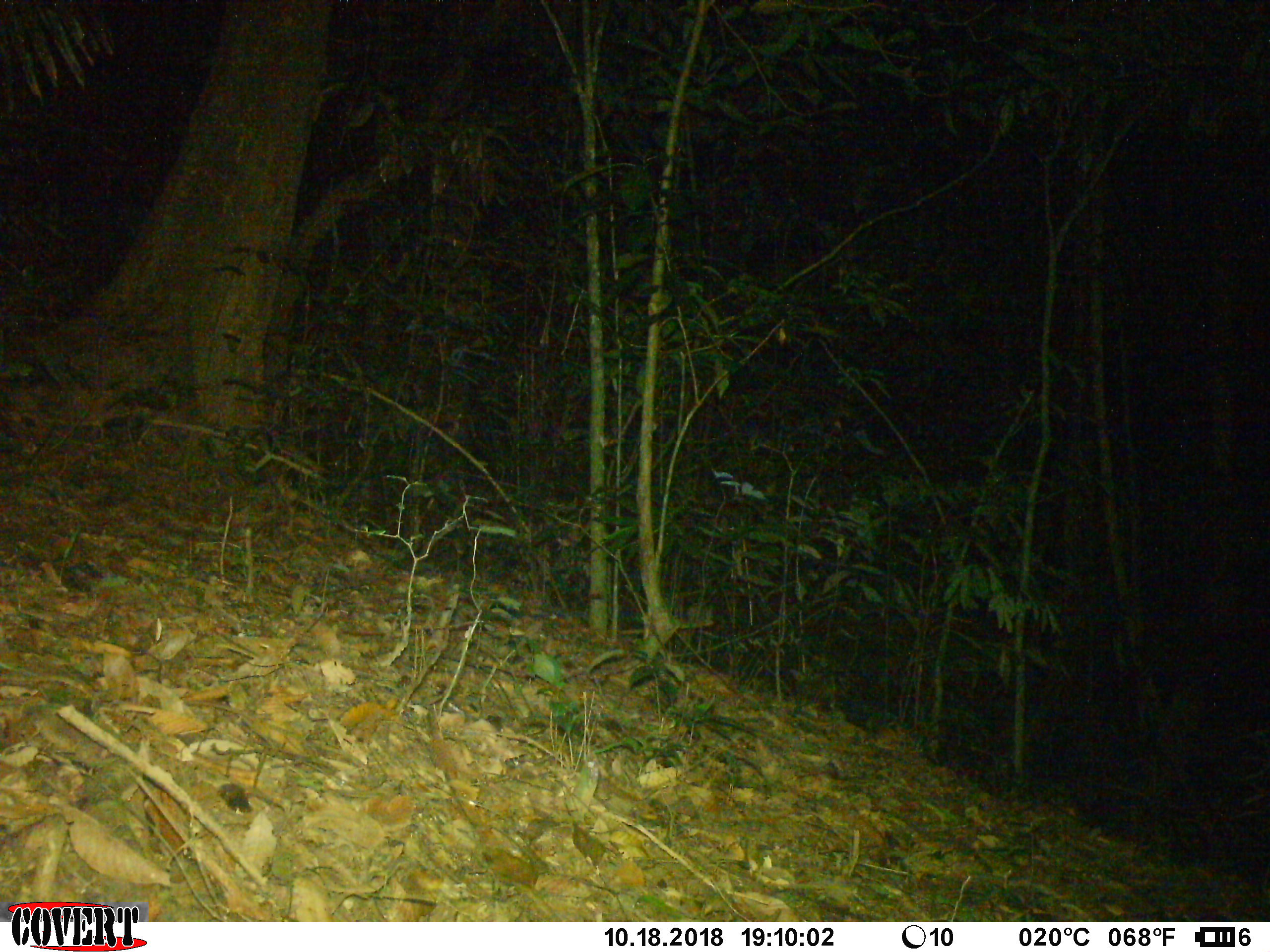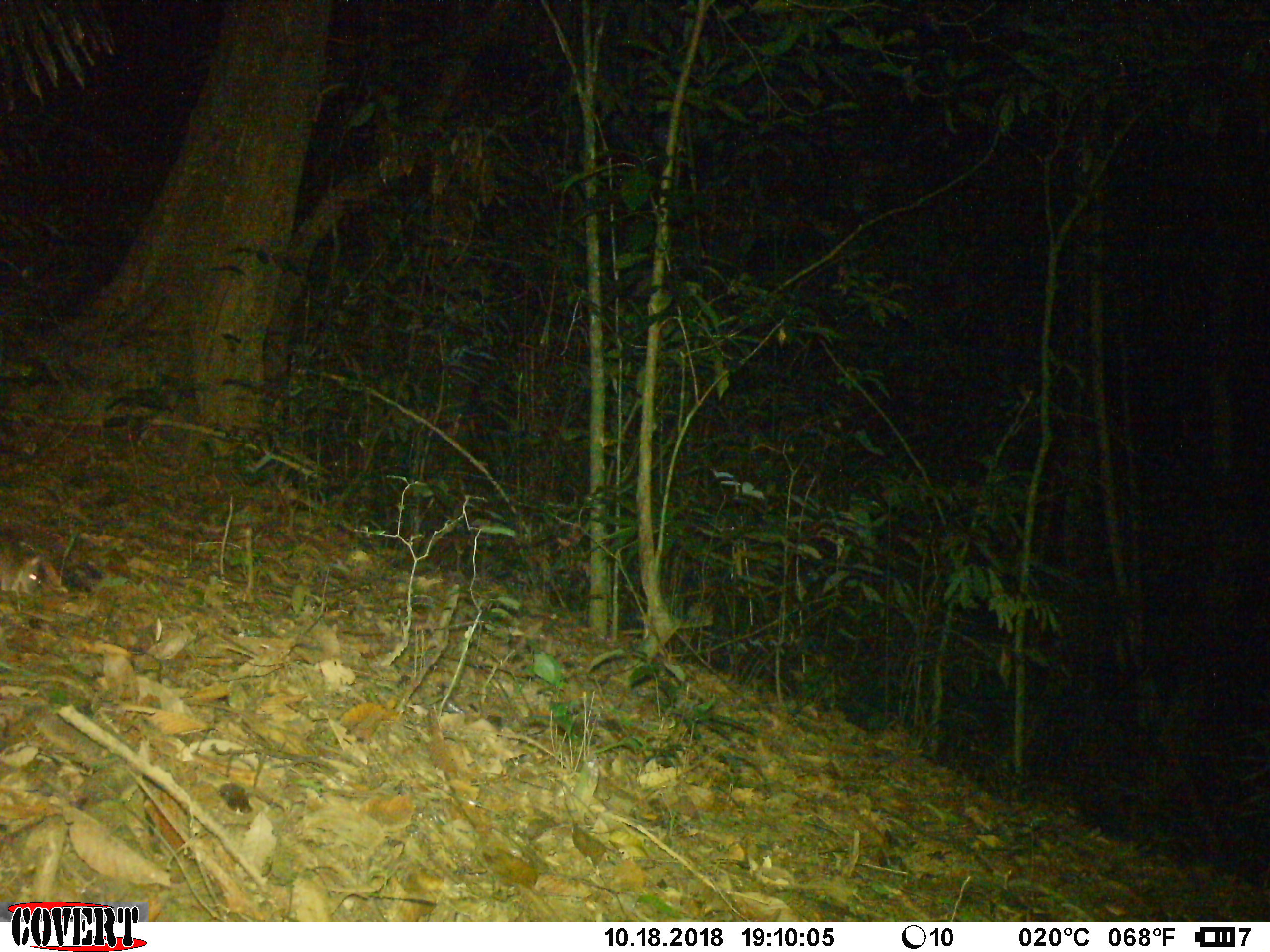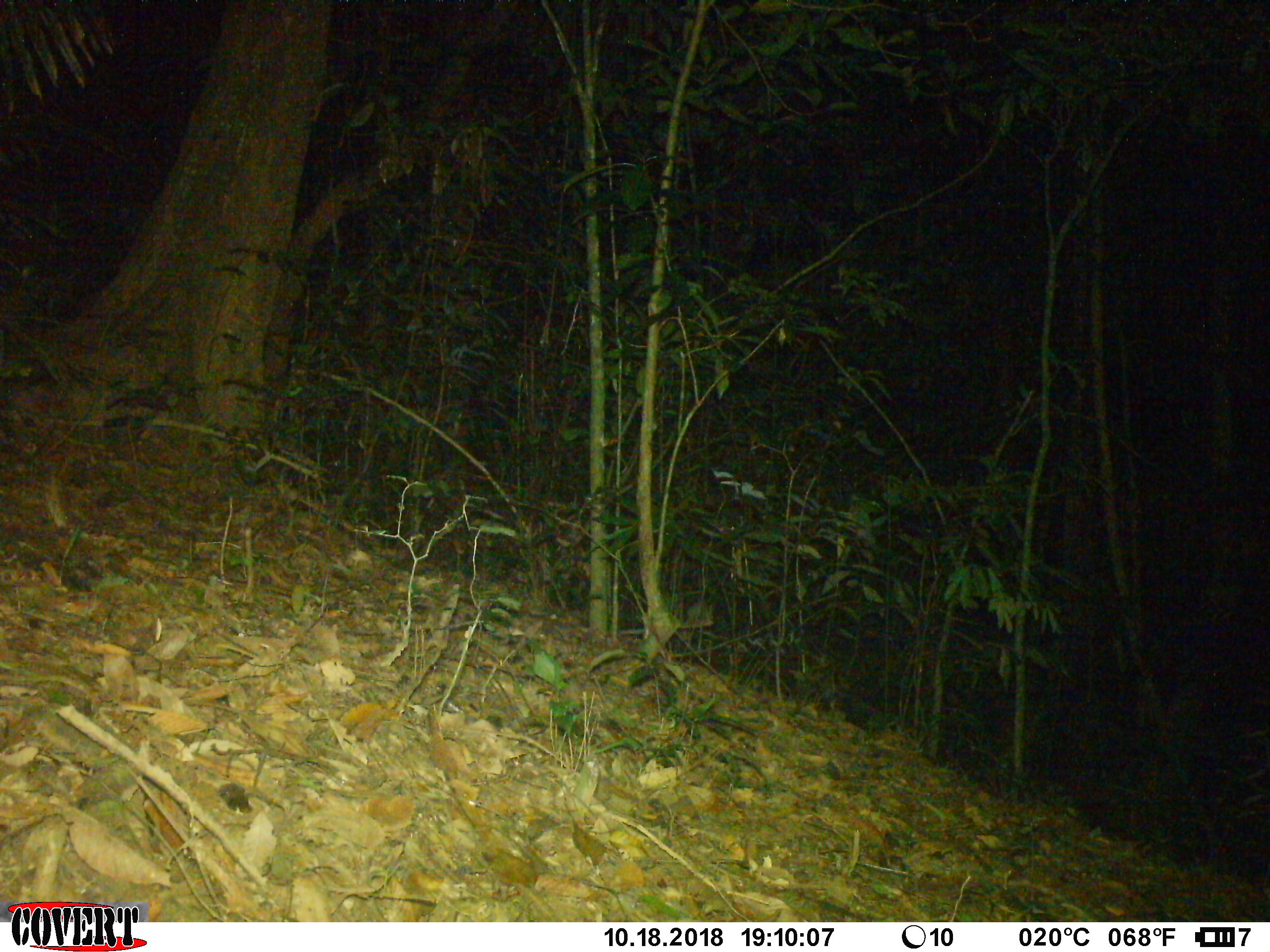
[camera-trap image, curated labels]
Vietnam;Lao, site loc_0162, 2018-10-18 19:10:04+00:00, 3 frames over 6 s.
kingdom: Animalia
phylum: Chordata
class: Mammalia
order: Rodentia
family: Muridae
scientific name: Muridae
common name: old-world mice and rats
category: unidentified murid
Unidentified murid (old-world mice and rats) (Muridae). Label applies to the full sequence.